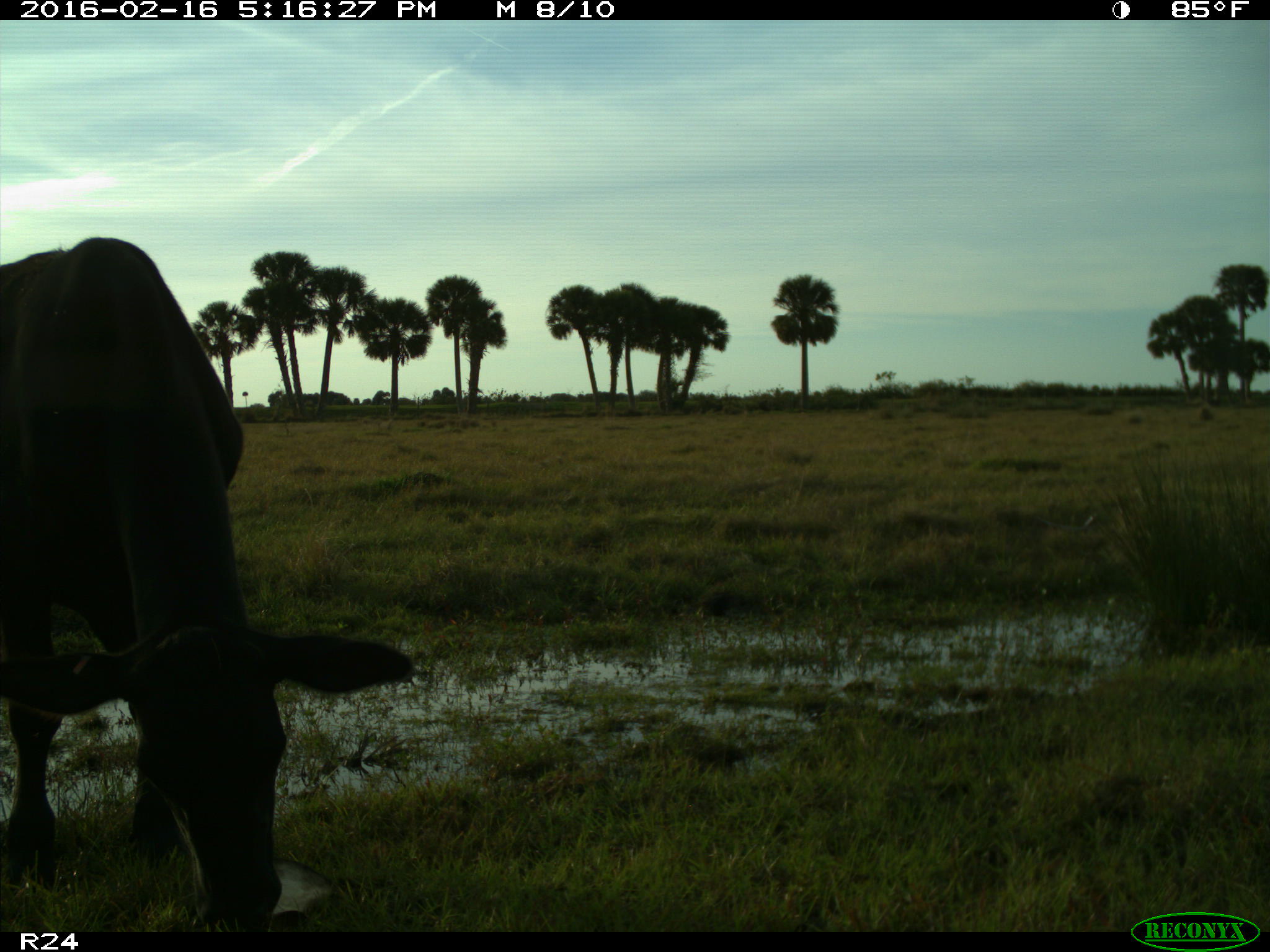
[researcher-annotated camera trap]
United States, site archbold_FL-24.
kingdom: Animalia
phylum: Chordata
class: Mammalia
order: Artiodactyla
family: Bovidae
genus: Bos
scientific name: Bos taurus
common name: domestic cow